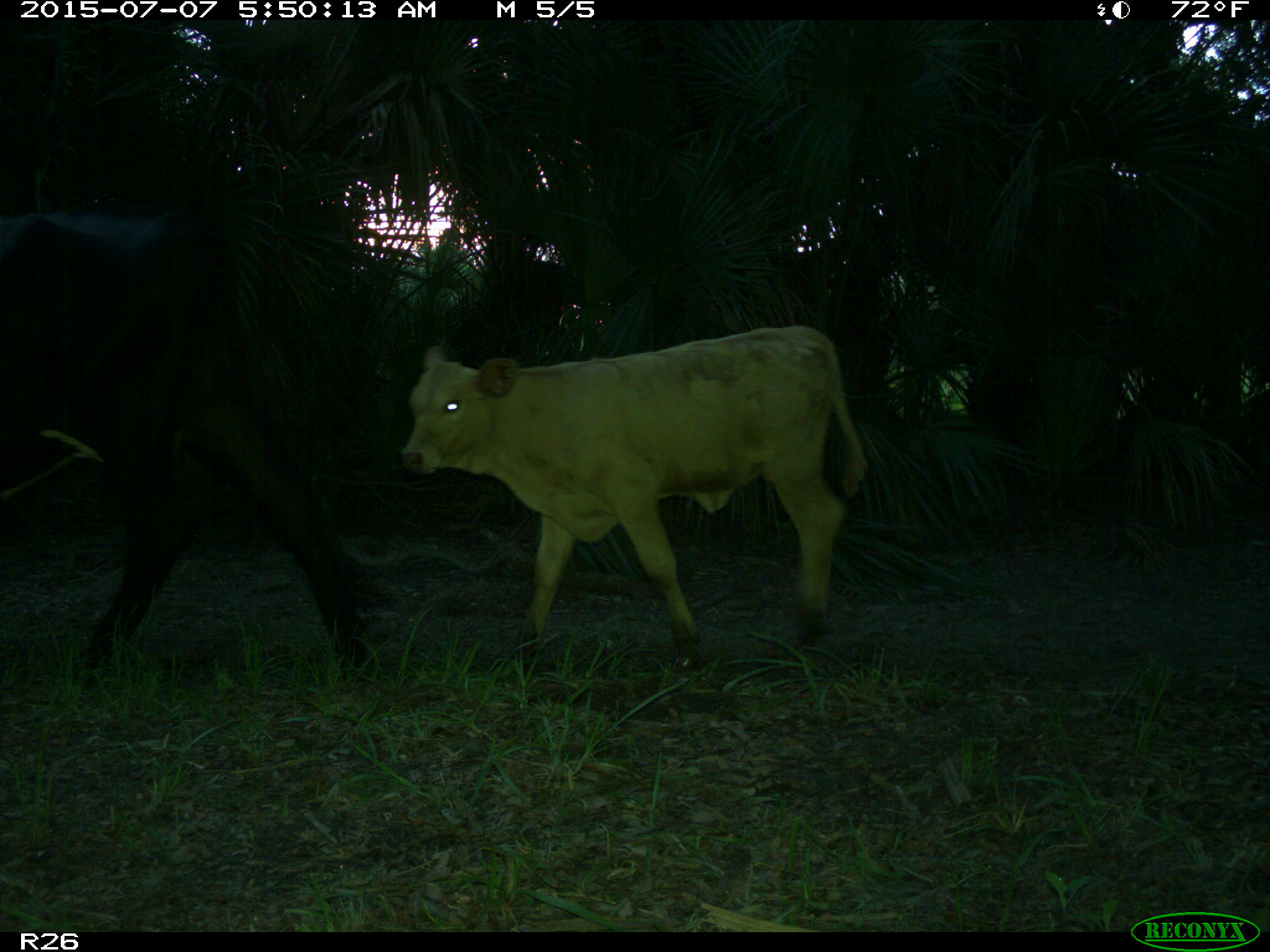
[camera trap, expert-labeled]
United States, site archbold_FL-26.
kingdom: Animalia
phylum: Chordata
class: Mammalia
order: Artiodactyla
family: Bovidae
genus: Bos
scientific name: Bos taurus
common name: domestic cow